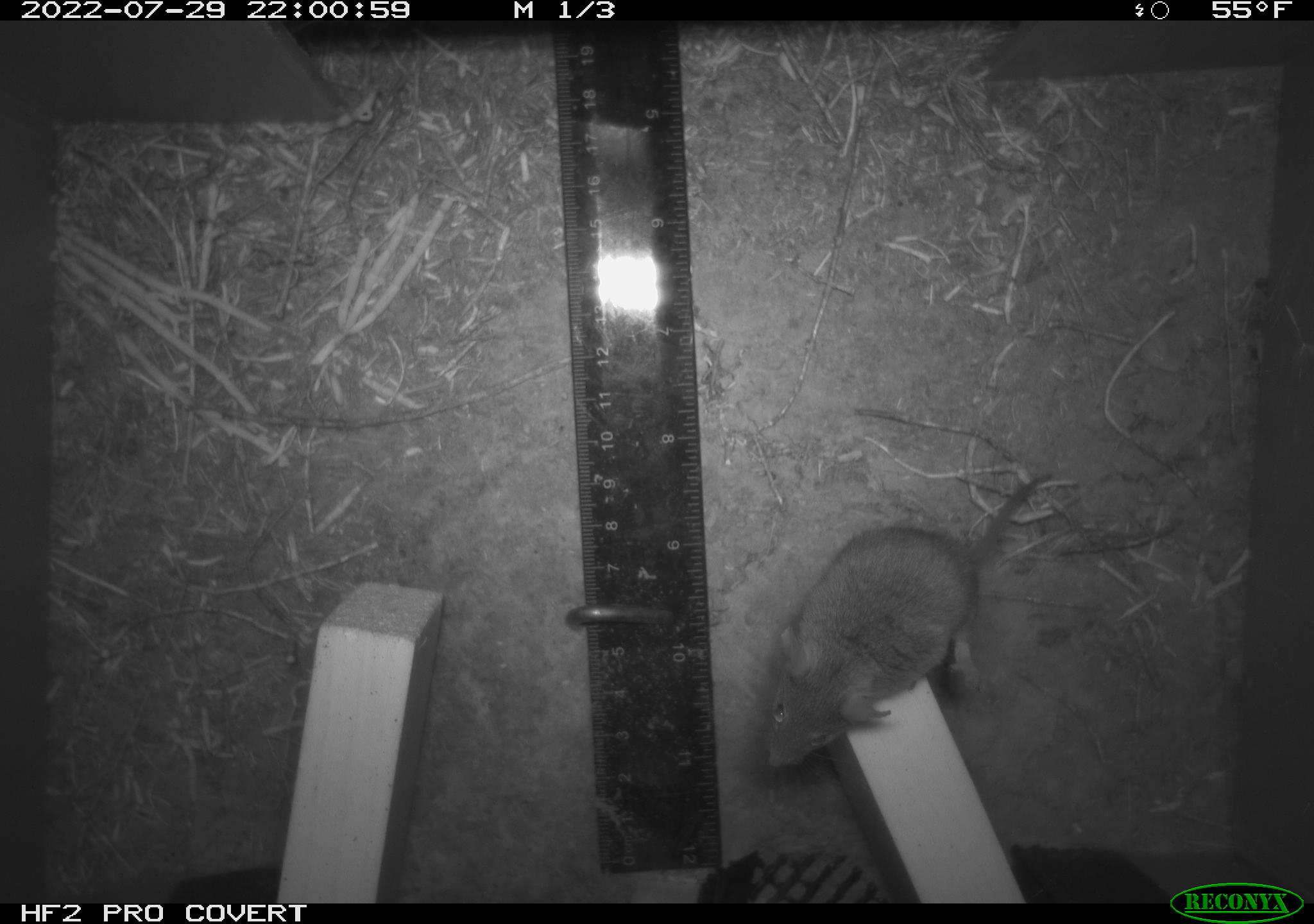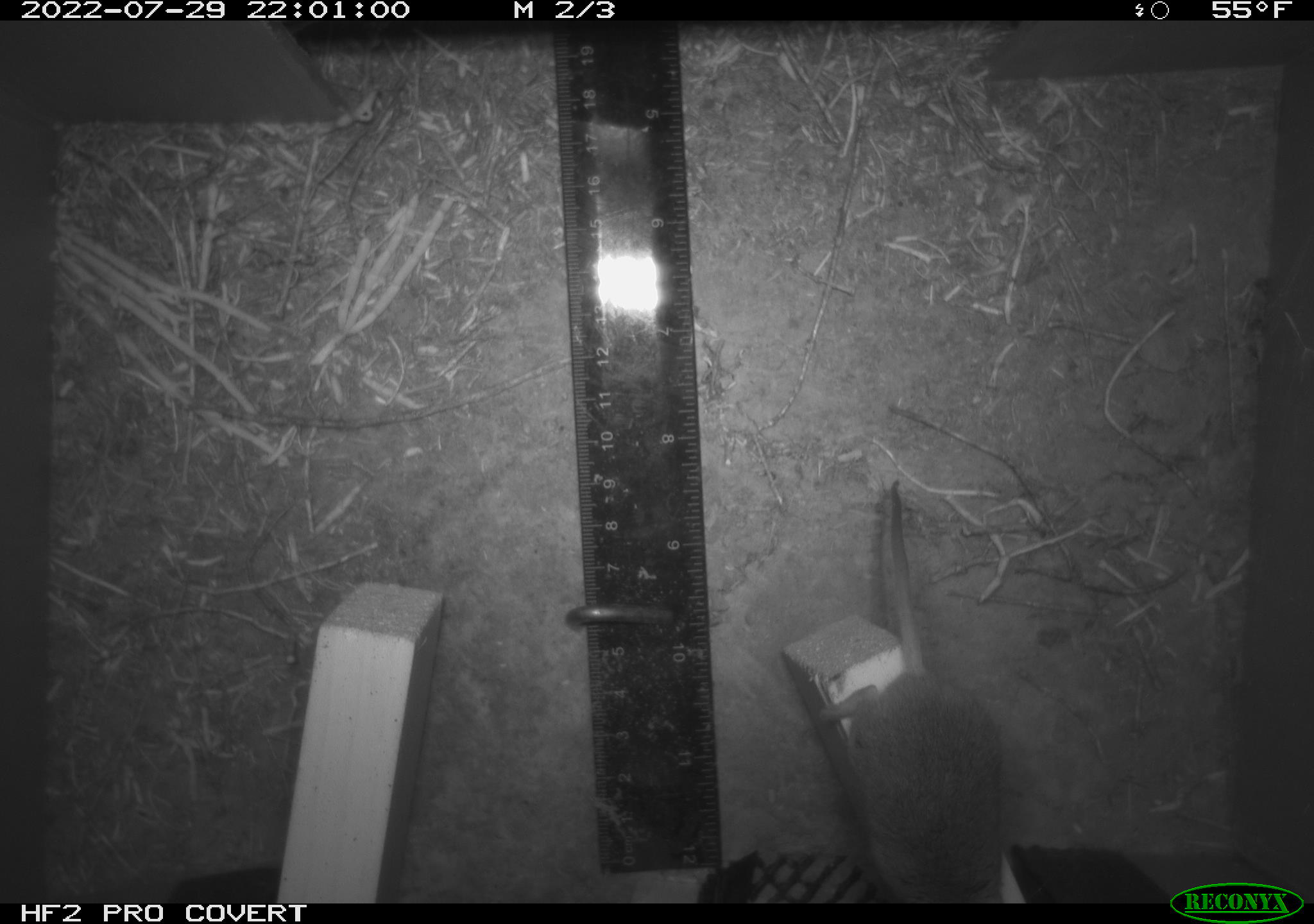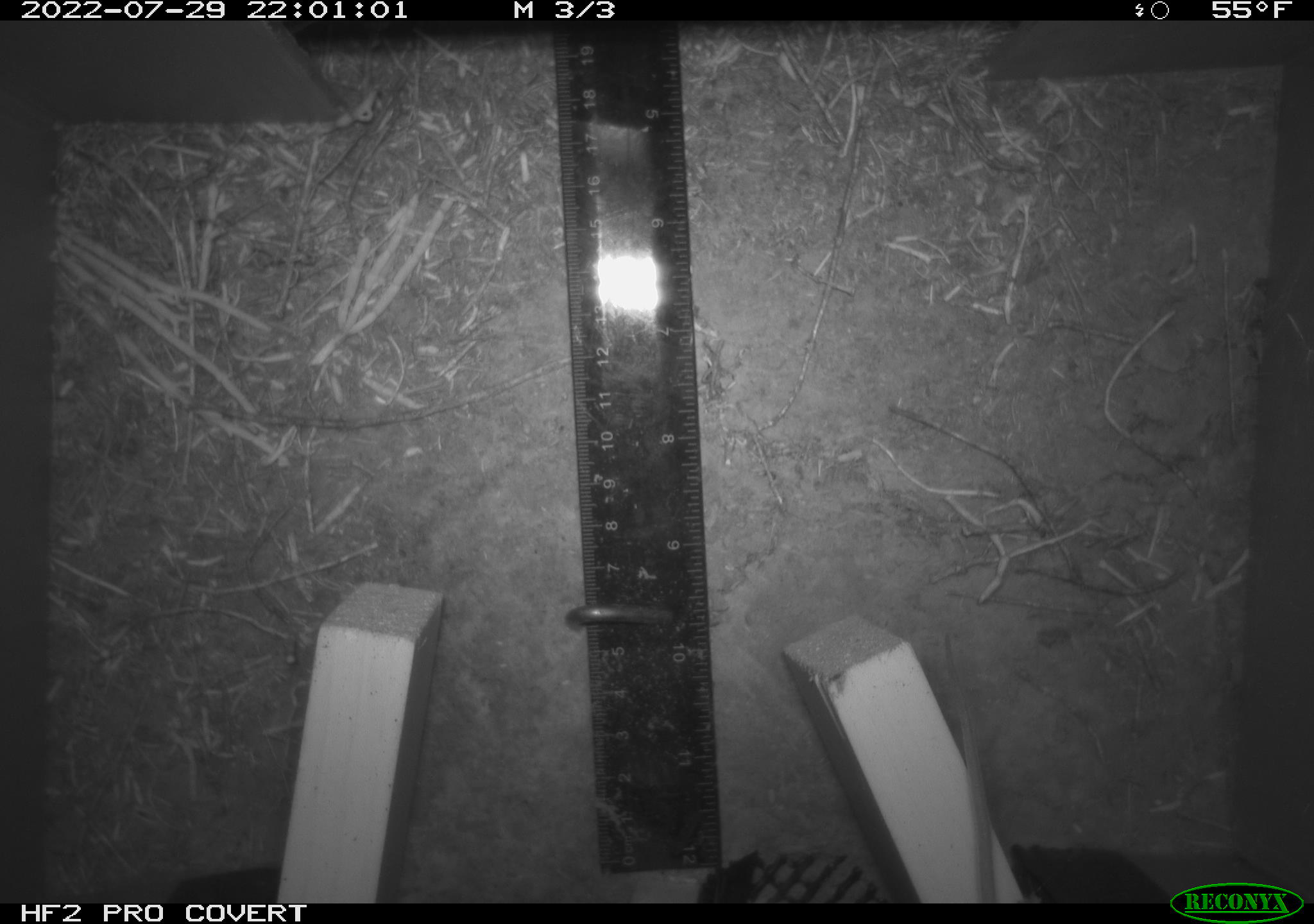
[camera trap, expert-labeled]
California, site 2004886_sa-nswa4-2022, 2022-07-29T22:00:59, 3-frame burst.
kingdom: Animalia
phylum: Chordata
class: Mammalia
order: Rodentia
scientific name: Rodentia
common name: rodent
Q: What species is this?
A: Rodent (Rodentia).